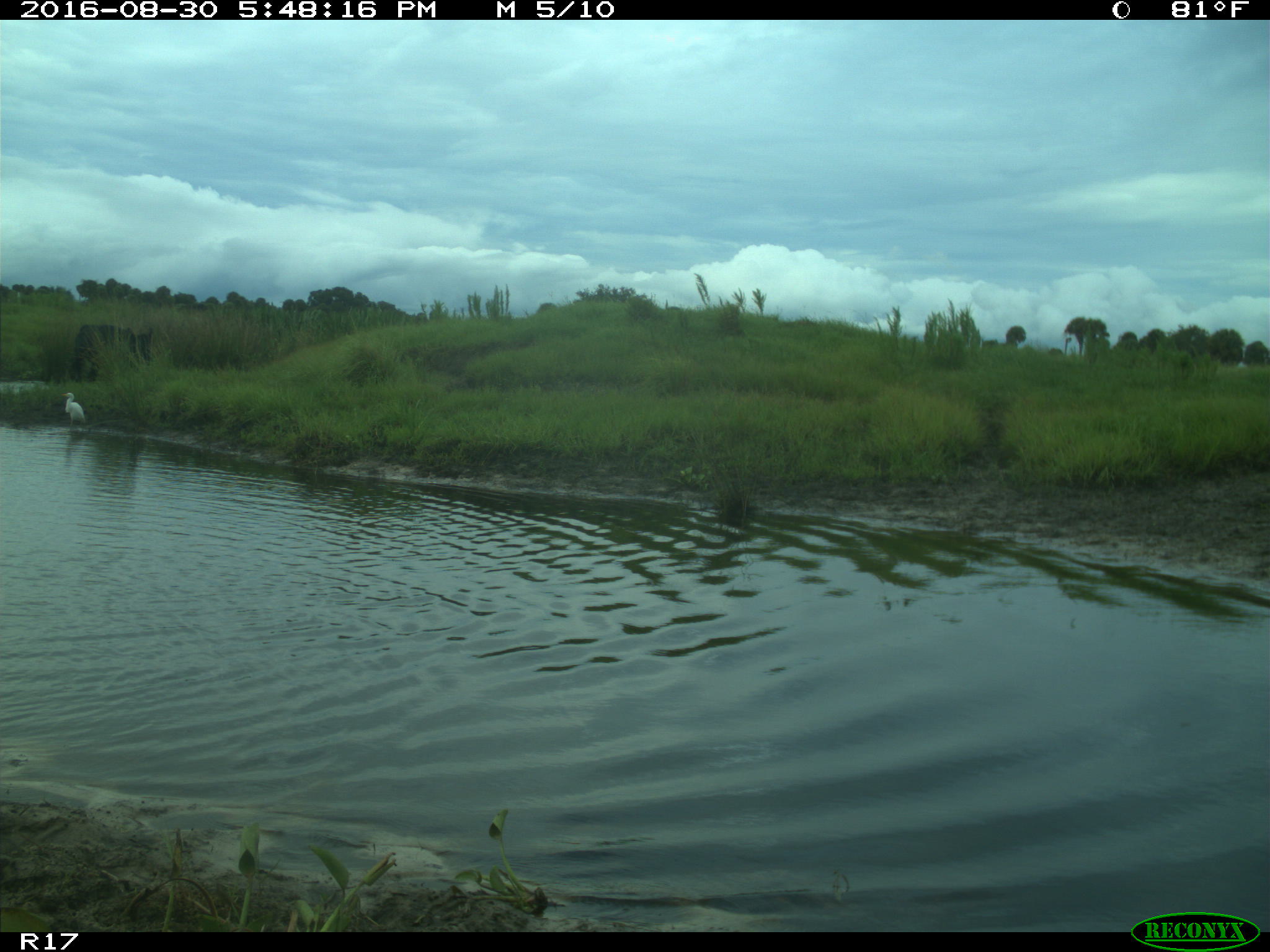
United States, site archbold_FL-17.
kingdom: Animalia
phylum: Chordata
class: Mammalia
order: Artiodactyla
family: Bovidae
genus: Bos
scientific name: Bos taurus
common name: domestic cow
Bos taurus (domestic cow).